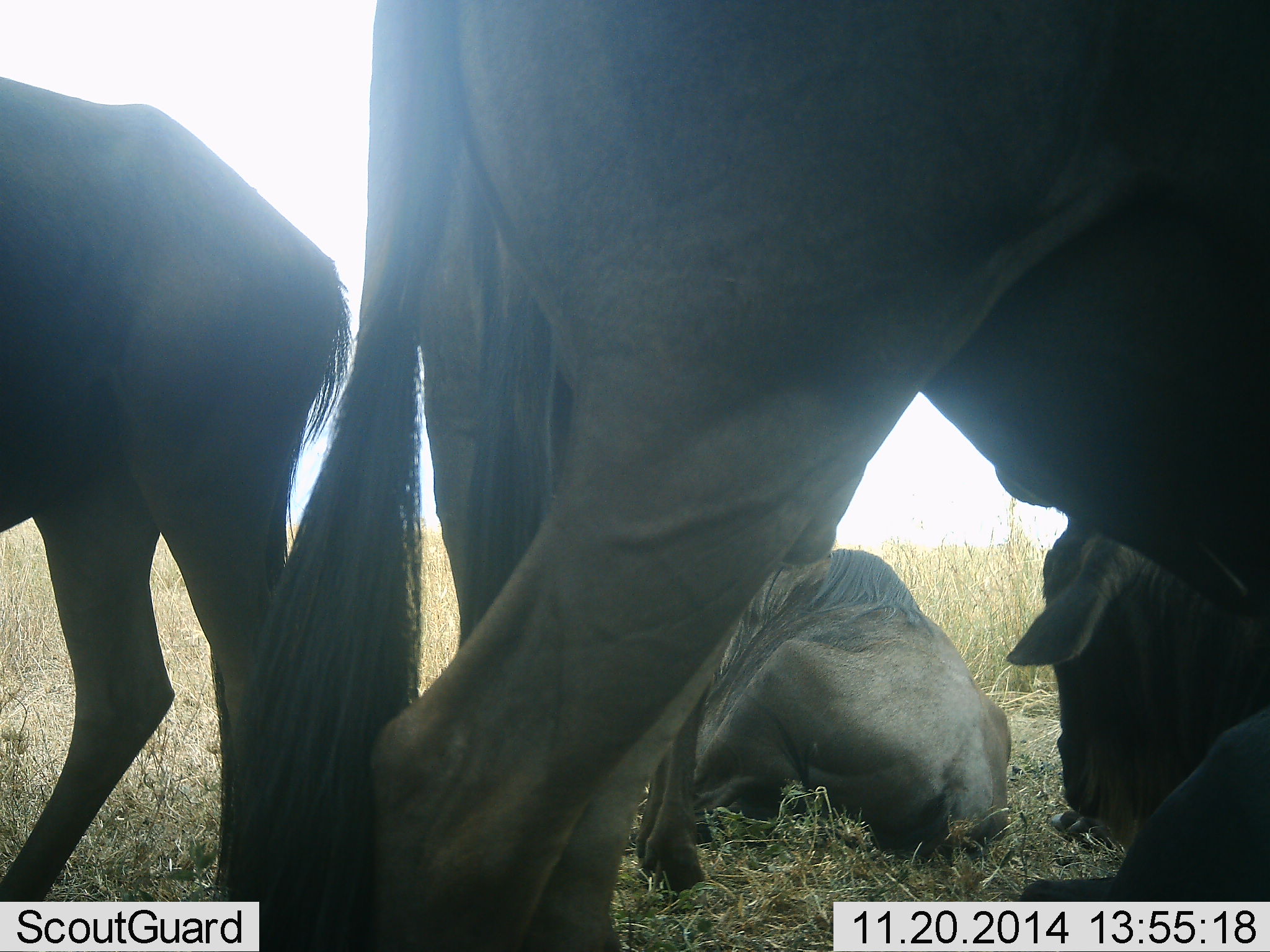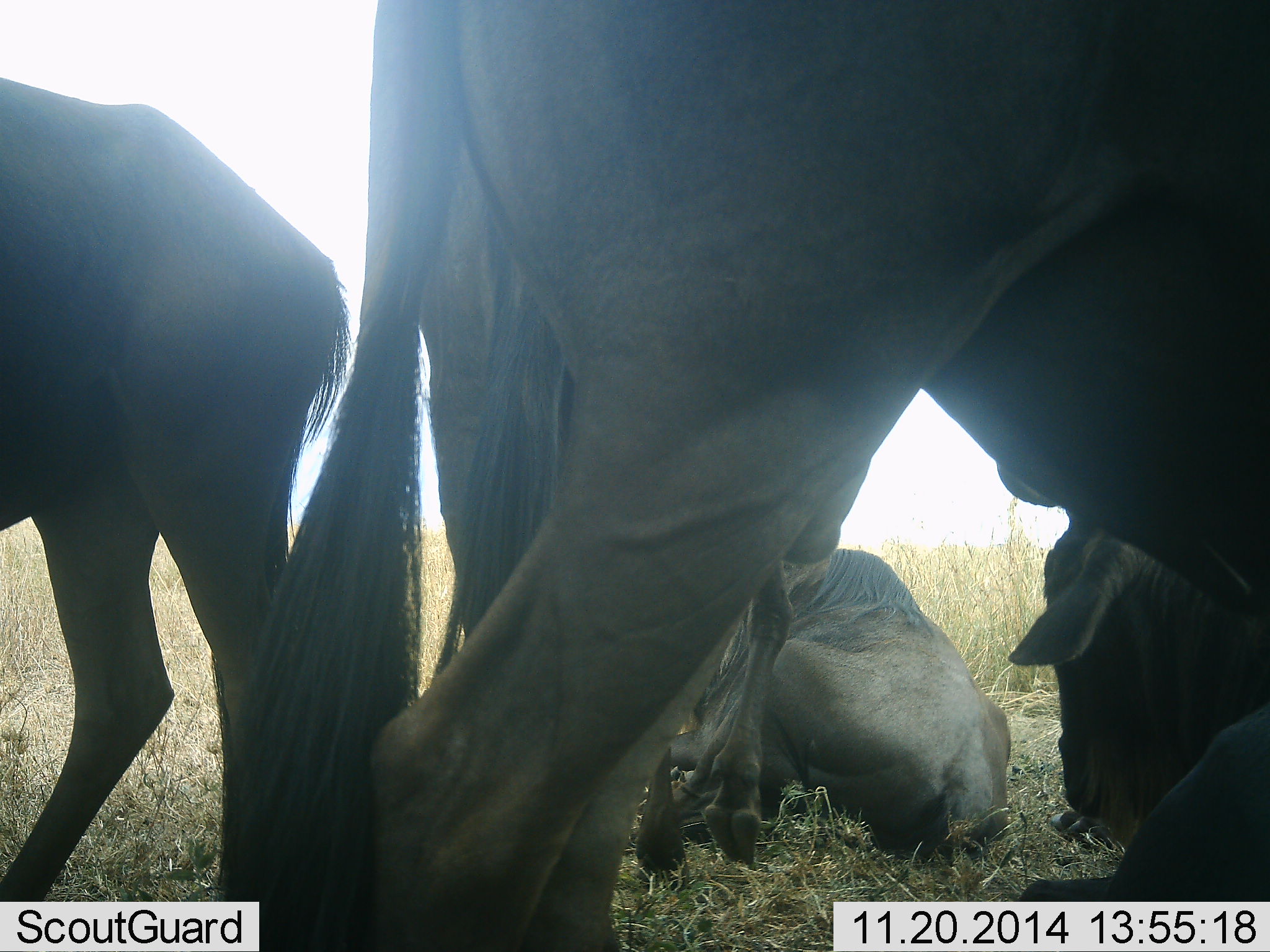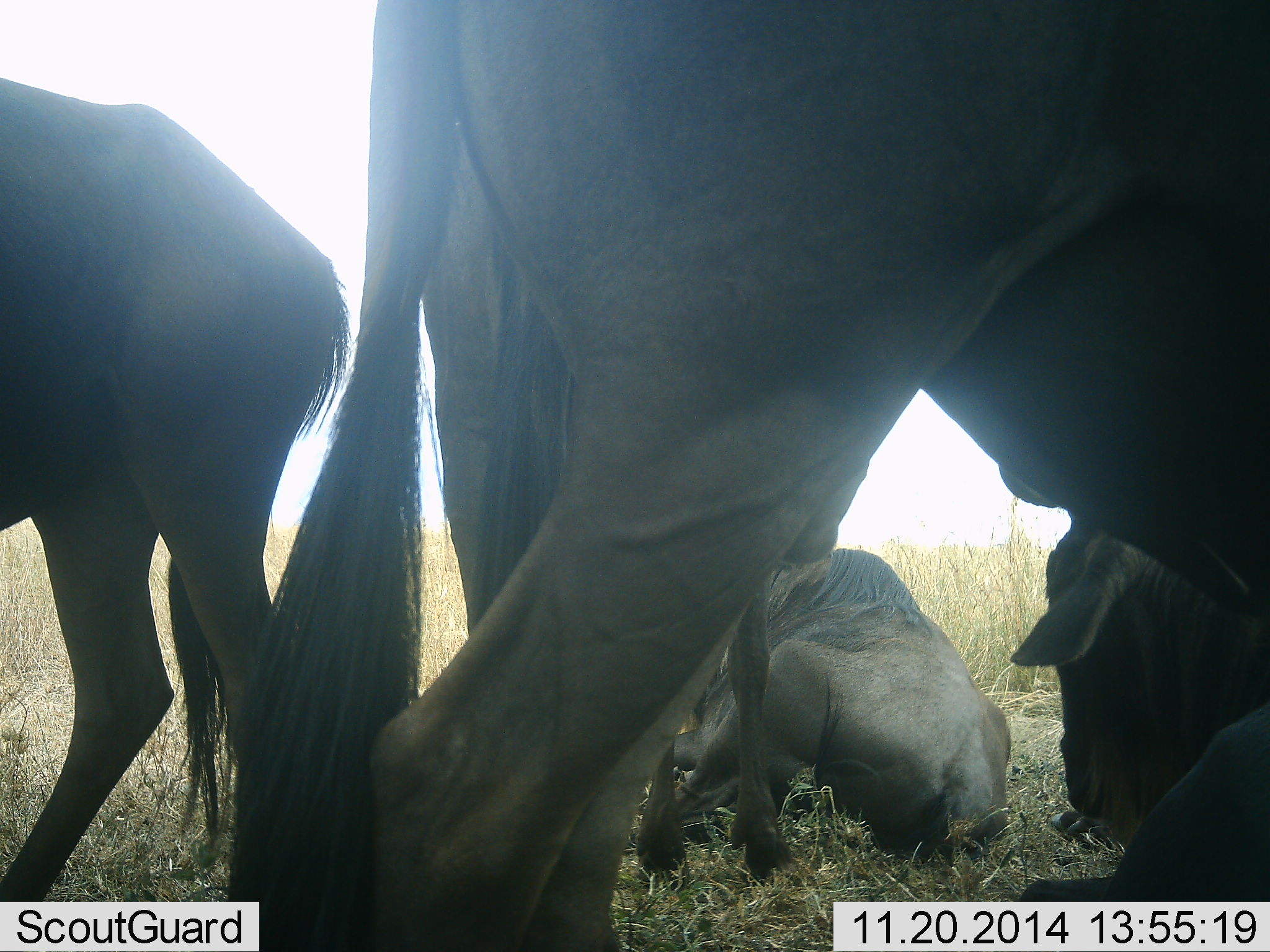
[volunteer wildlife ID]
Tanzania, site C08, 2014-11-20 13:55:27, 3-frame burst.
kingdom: Animalia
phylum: Chordata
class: Mammalia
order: Artiodactyla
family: Bovidae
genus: Connochaetes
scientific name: Connochaetes taurinus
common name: blue wildebeest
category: wildebeest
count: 5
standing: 100%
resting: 100%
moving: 0%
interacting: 10%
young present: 10%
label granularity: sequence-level